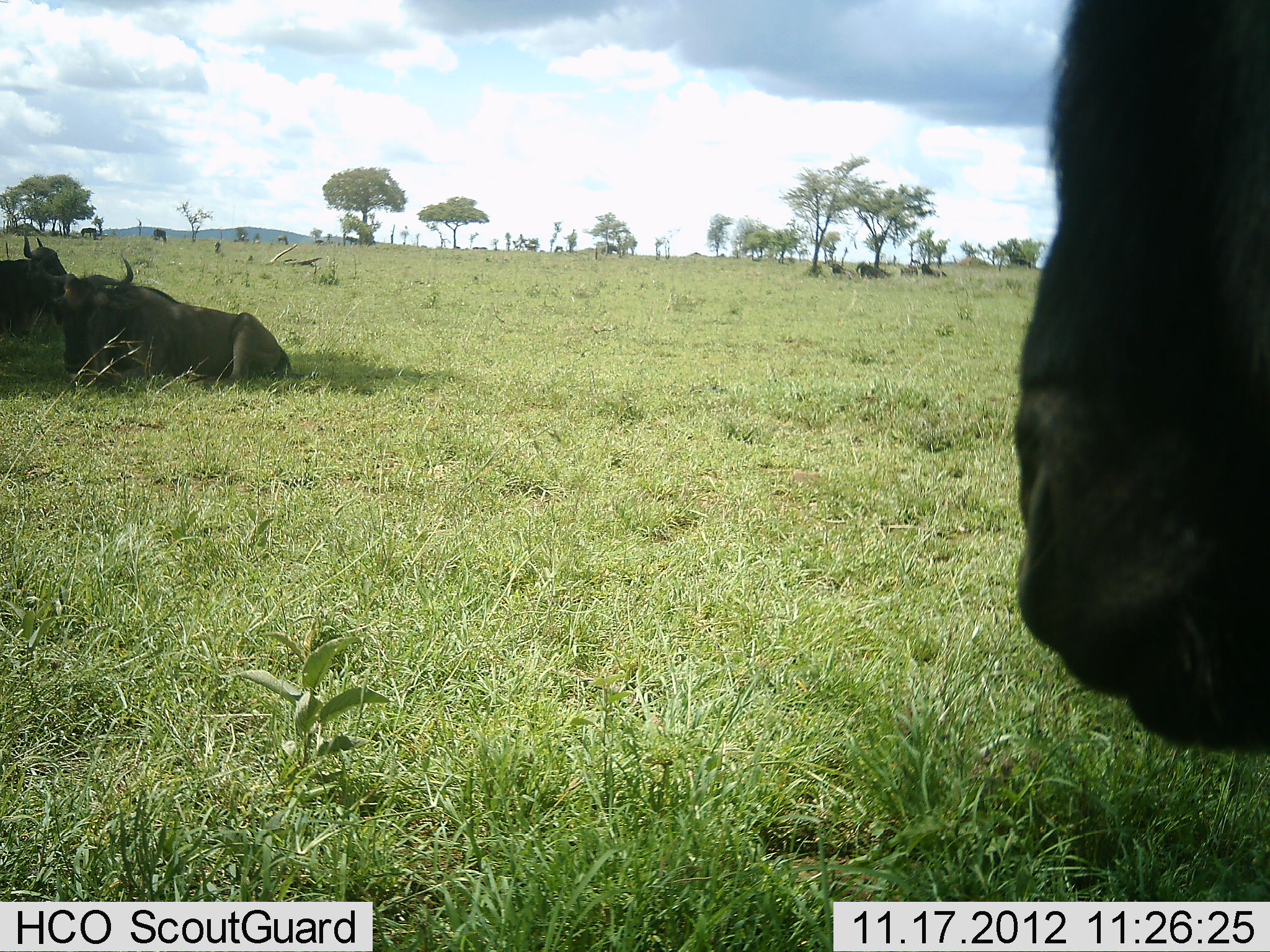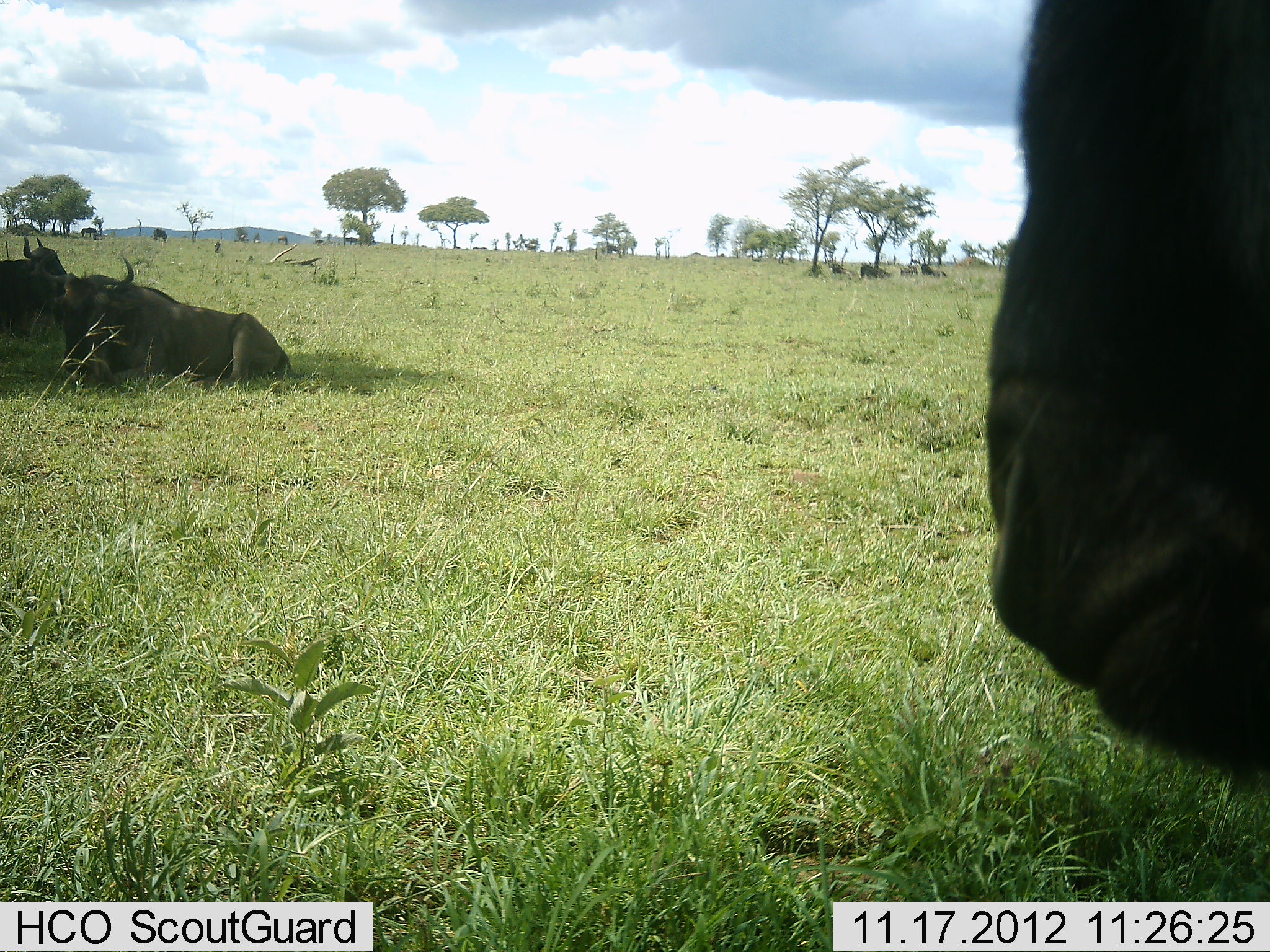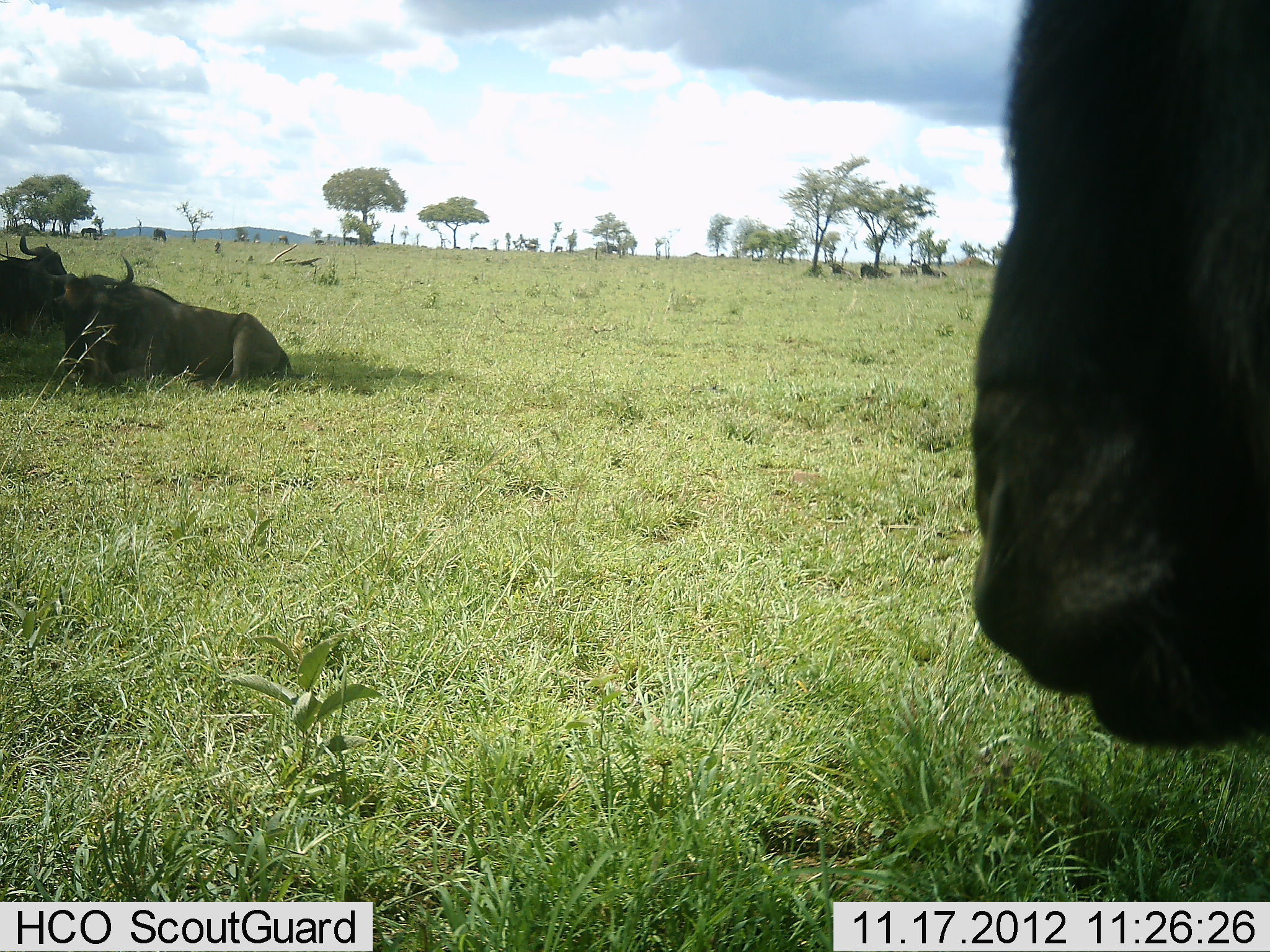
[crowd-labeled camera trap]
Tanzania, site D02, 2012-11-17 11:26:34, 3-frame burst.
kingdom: Animalia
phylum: Chordata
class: Mammalia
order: Artiodactyla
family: Bovidae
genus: Connochaetes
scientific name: Connochaetes taurinus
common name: blue wildebeest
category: wildebeest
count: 6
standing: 70%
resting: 100%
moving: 0%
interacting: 0%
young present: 0%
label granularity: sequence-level